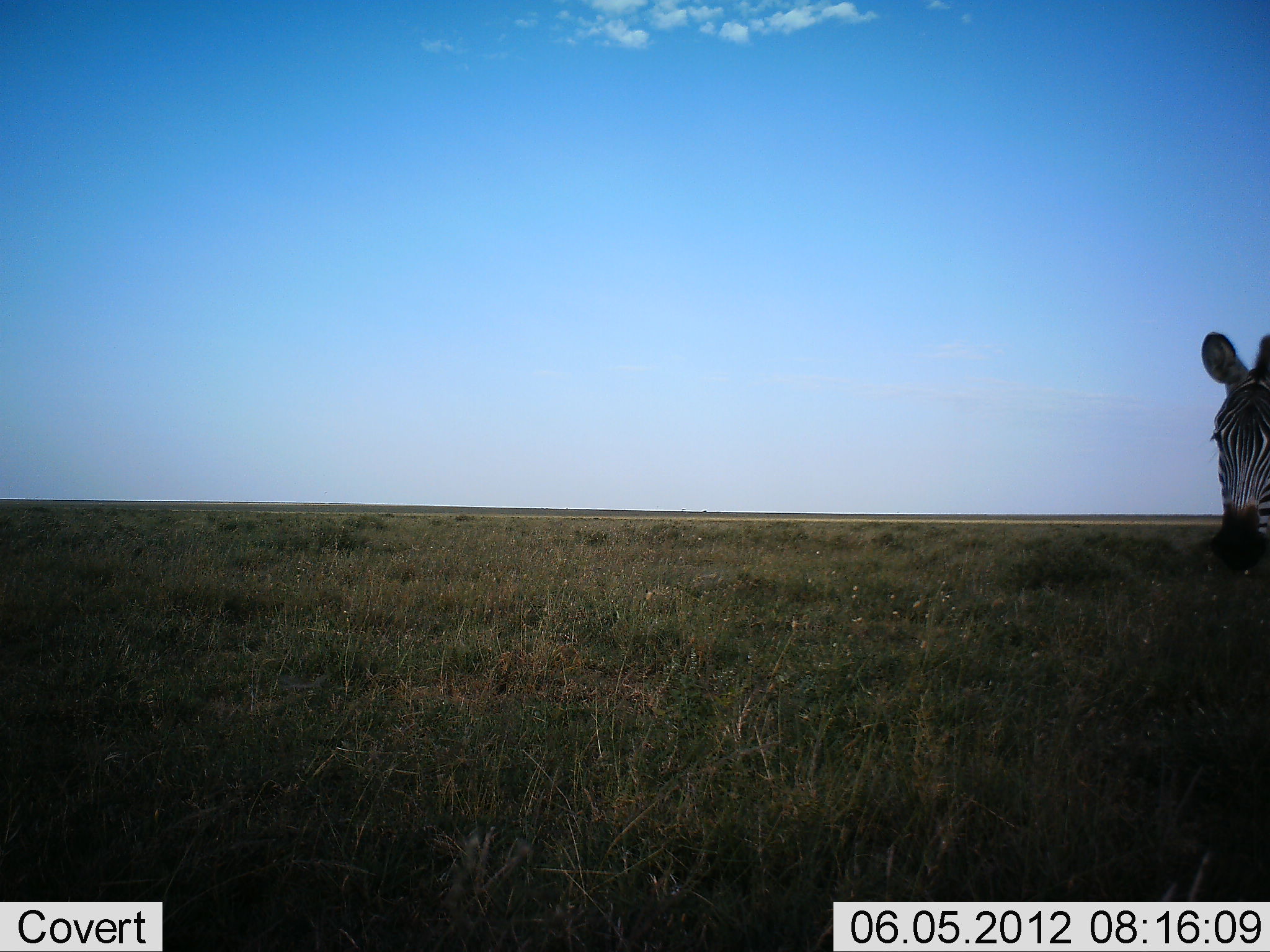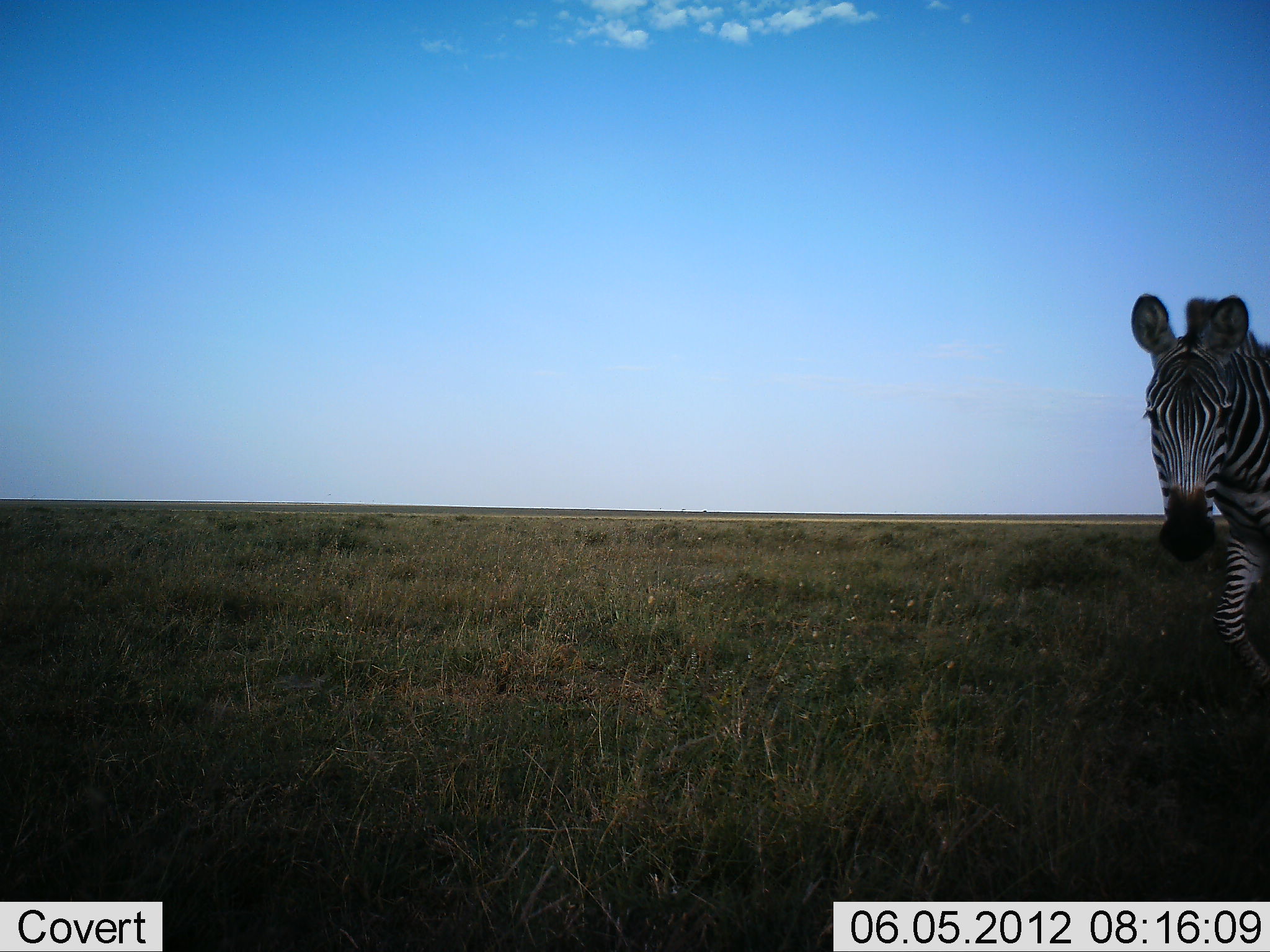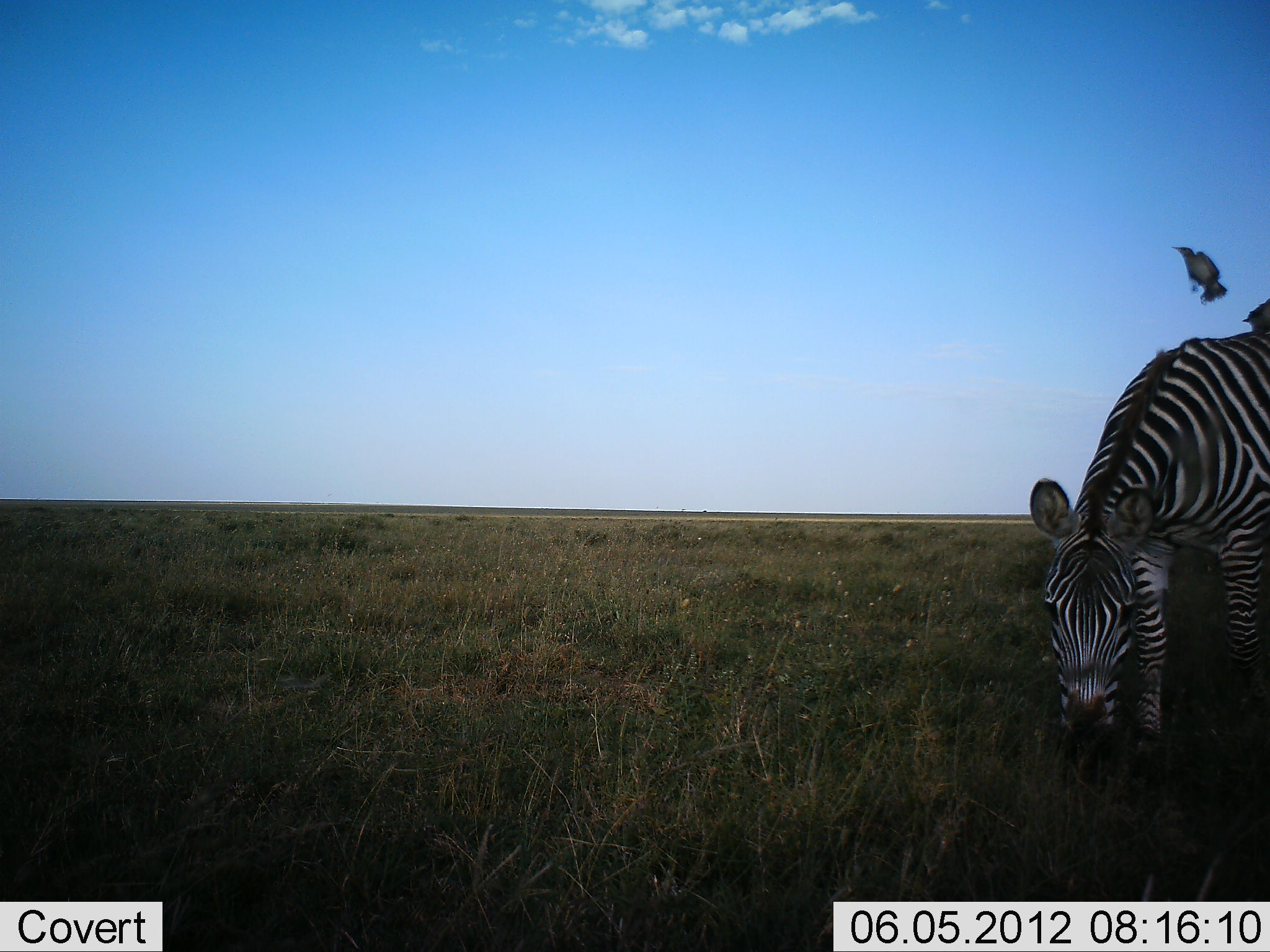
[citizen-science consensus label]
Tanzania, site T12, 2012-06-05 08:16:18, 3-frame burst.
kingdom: Animalia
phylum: Chordata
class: Aves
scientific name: Aves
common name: bird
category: otherbird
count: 1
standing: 9%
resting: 0%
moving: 100%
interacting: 9%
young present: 0%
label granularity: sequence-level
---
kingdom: Animalia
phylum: Chordata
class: Mammalia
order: Perissodactyla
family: Equidae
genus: Equus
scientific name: Equus quagga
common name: plains zebra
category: zebra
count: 1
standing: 27%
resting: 0%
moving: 60%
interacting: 0%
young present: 0%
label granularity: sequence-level